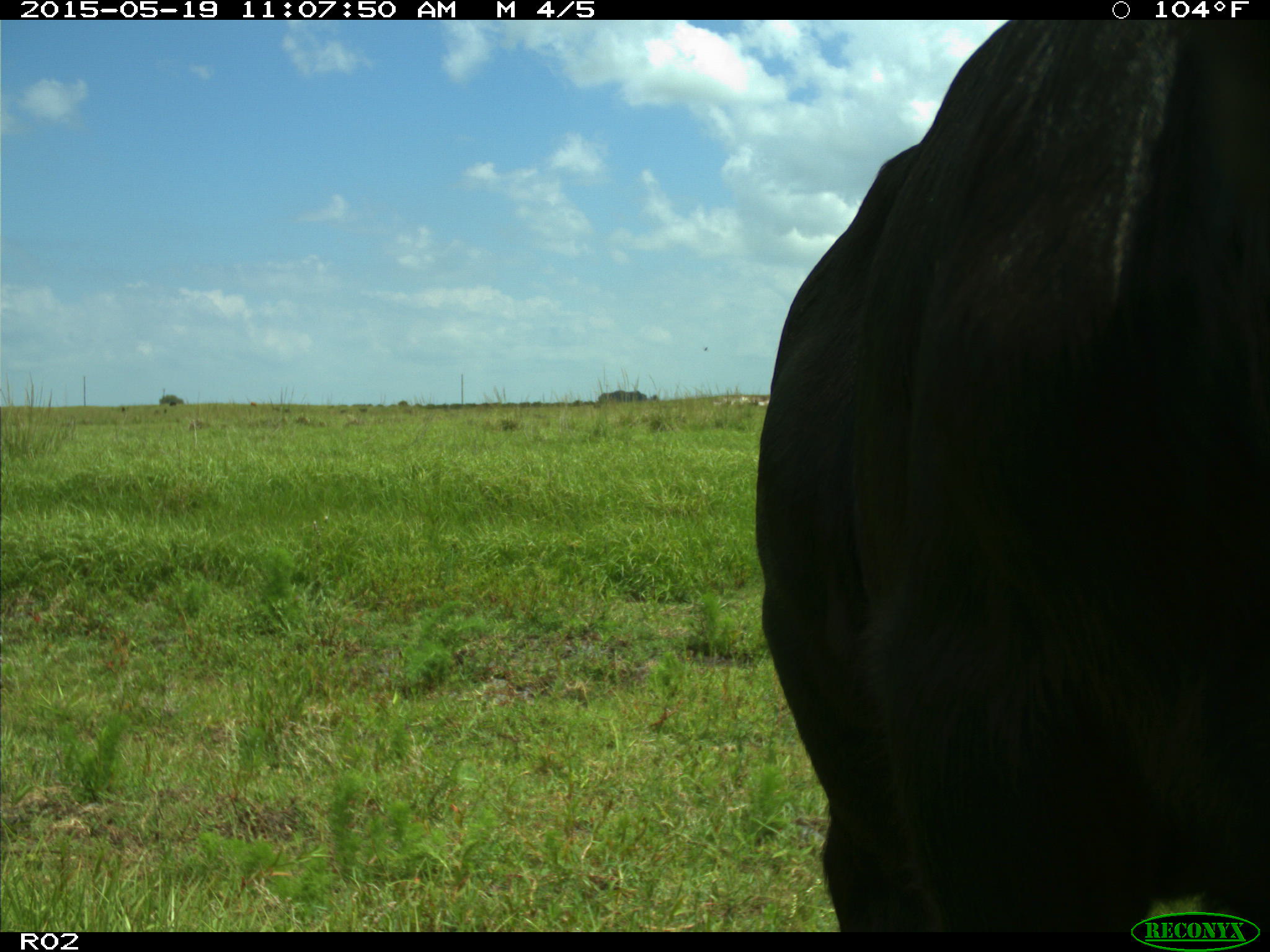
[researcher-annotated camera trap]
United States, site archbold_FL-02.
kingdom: Animalia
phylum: Chordata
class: Mammalia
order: Artiodactyla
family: Bovidae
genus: Bos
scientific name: Bos taurus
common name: domestic cow